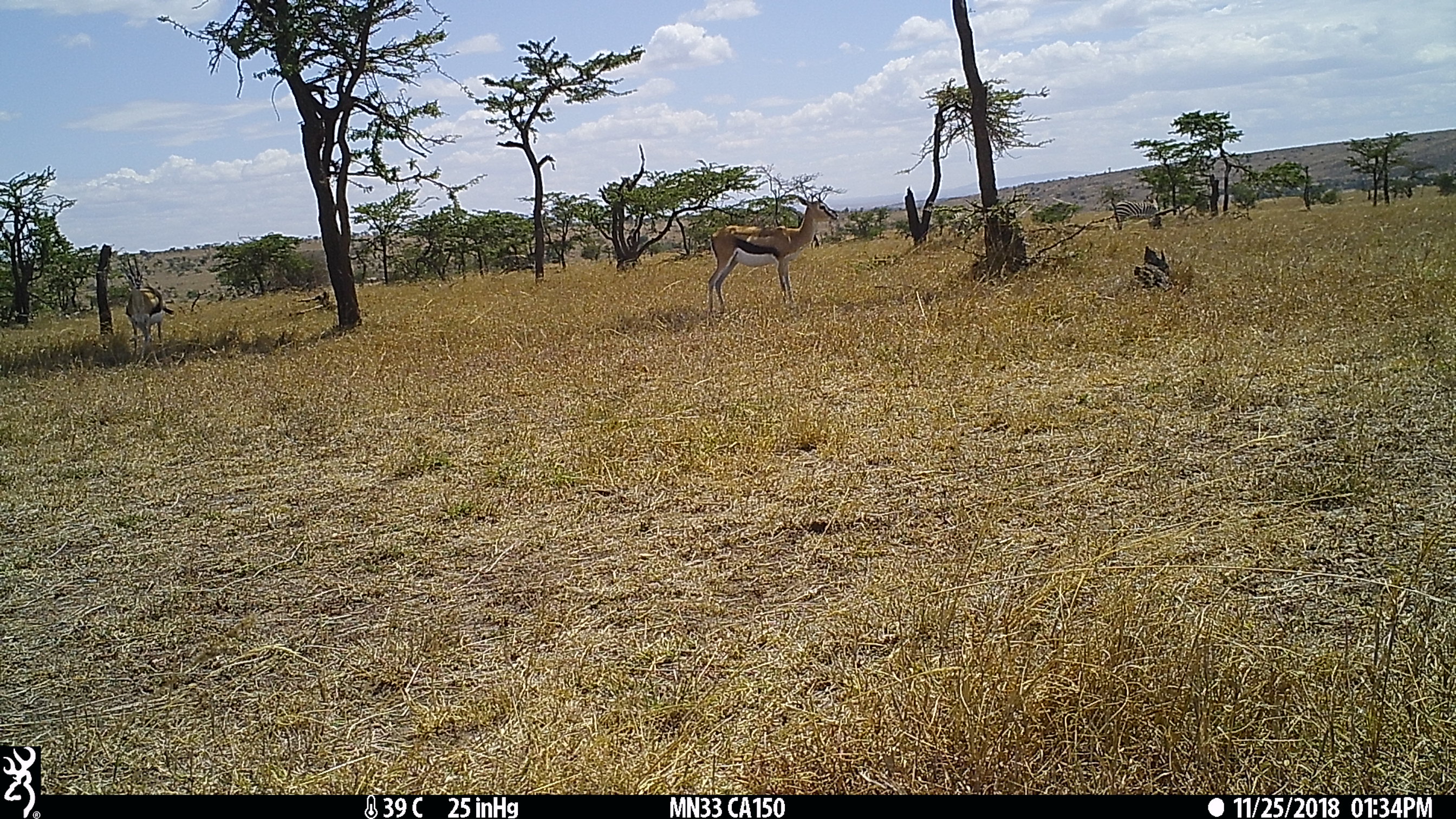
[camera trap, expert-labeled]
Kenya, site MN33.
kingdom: Animalia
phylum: Chordata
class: Mammalia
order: Artiodactyla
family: Bovidae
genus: Eudorcas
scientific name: Eudorcas thomsonii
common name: thomon's gazelle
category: gazelle thomsons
Gazelle thomsons (thomon's gazelle) (Eudorcas thomsonii).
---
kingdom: Animalia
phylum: Chordata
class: Mammalia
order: Perissodactyla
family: Equidae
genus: Equus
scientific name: Equus quagga burchellii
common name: burchell's zebra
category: zebra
Zebra (burchell's zebra) (Equus quagga burchellii).